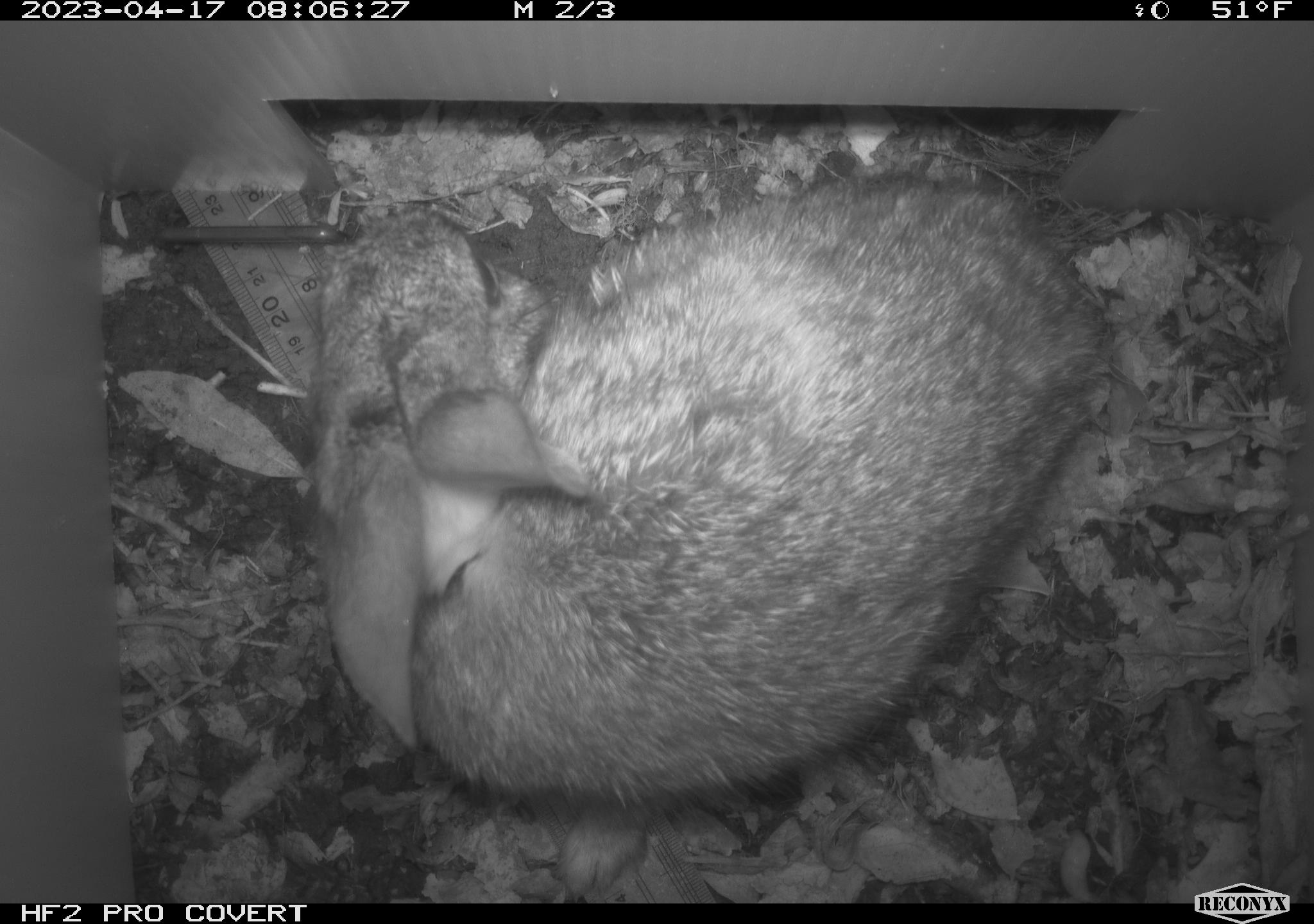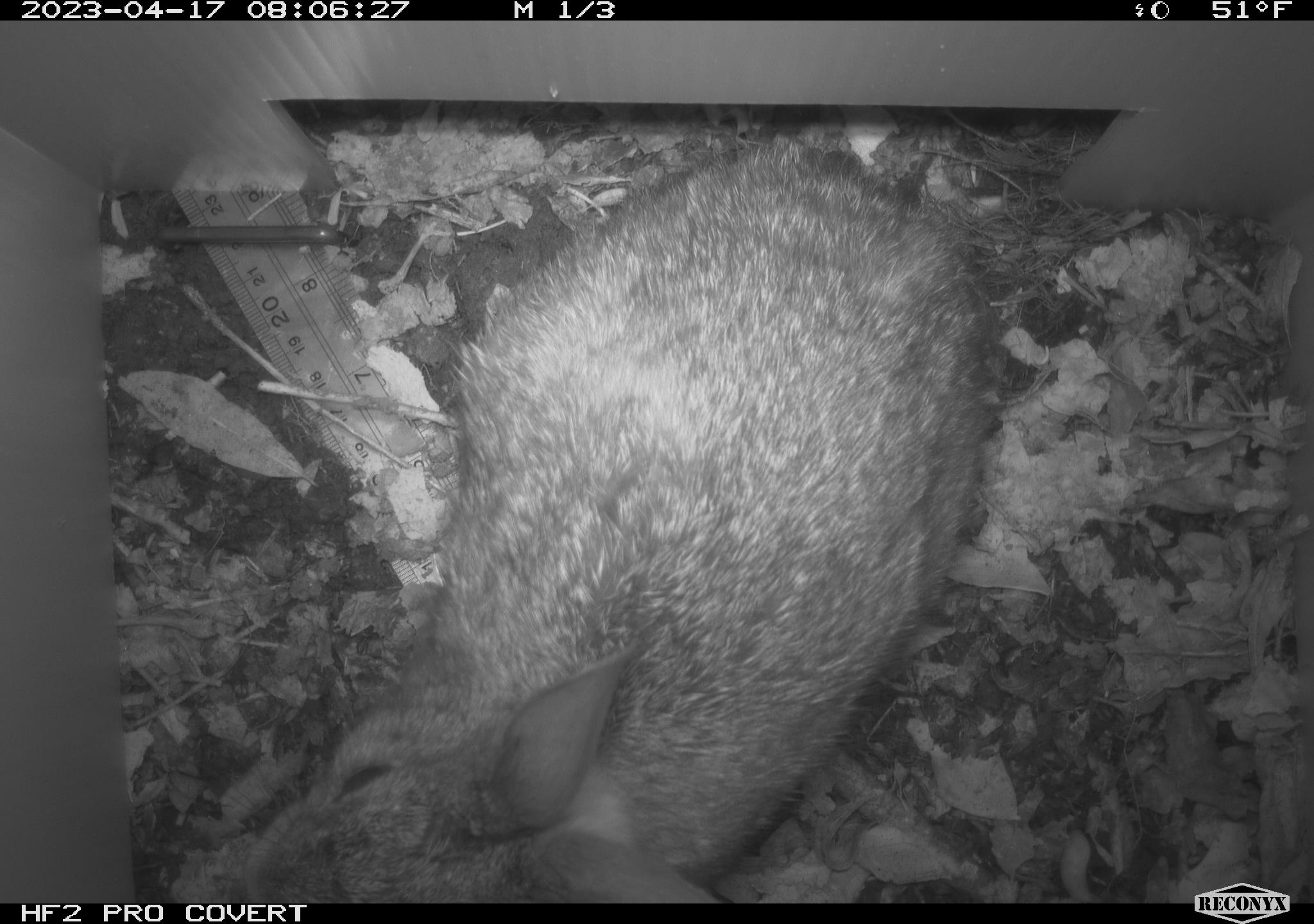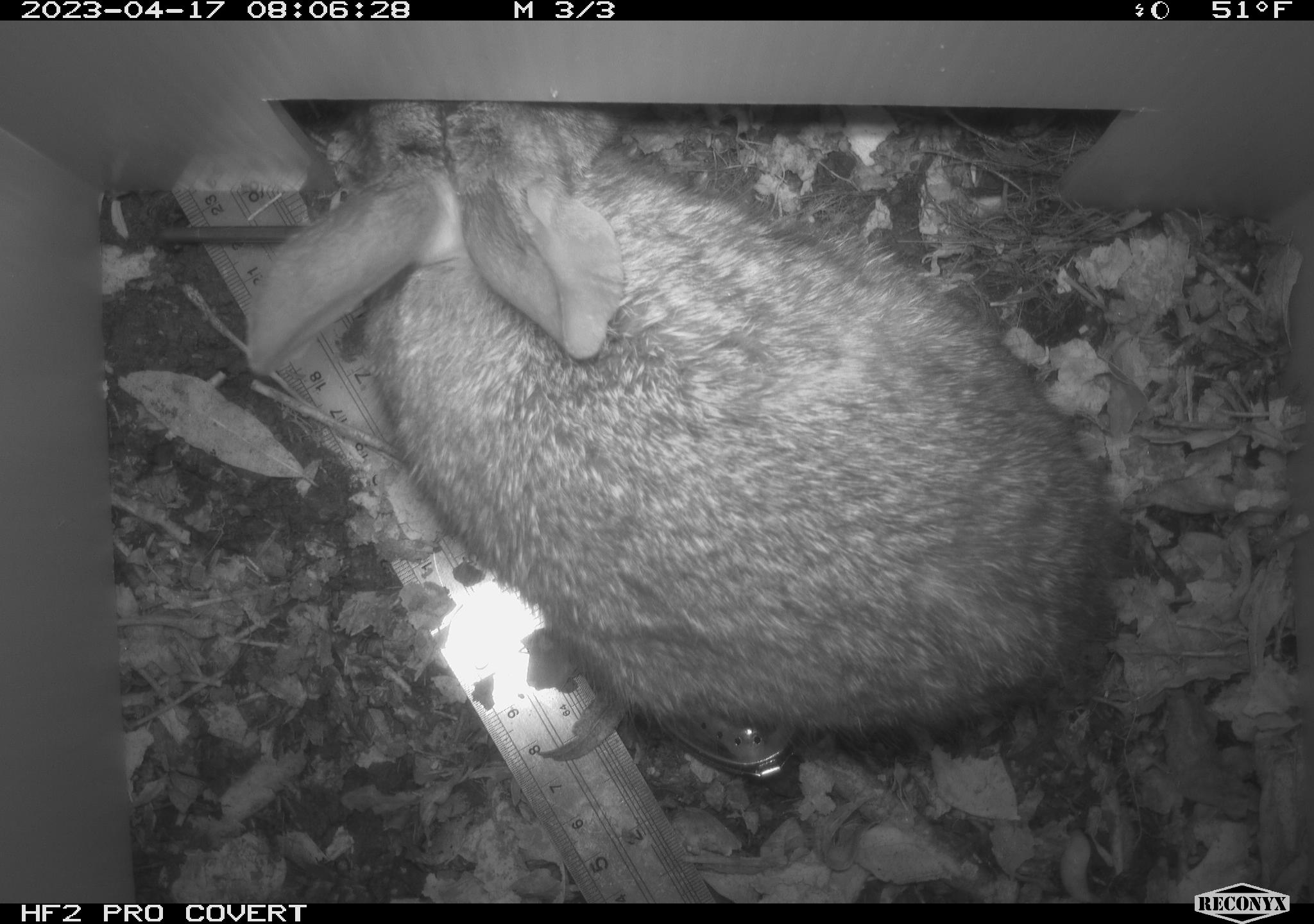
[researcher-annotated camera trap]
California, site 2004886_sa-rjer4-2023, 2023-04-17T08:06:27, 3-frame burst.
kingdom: Animalia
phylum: Chordata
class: Mammalia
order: Lagomorpha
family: Leporidae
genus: Sylvilagus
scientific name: Sylvilagus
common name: cottontail rabbits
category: sylvilagus species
Sylvilagus species (cottontail rabbits) (Sylvilagus).